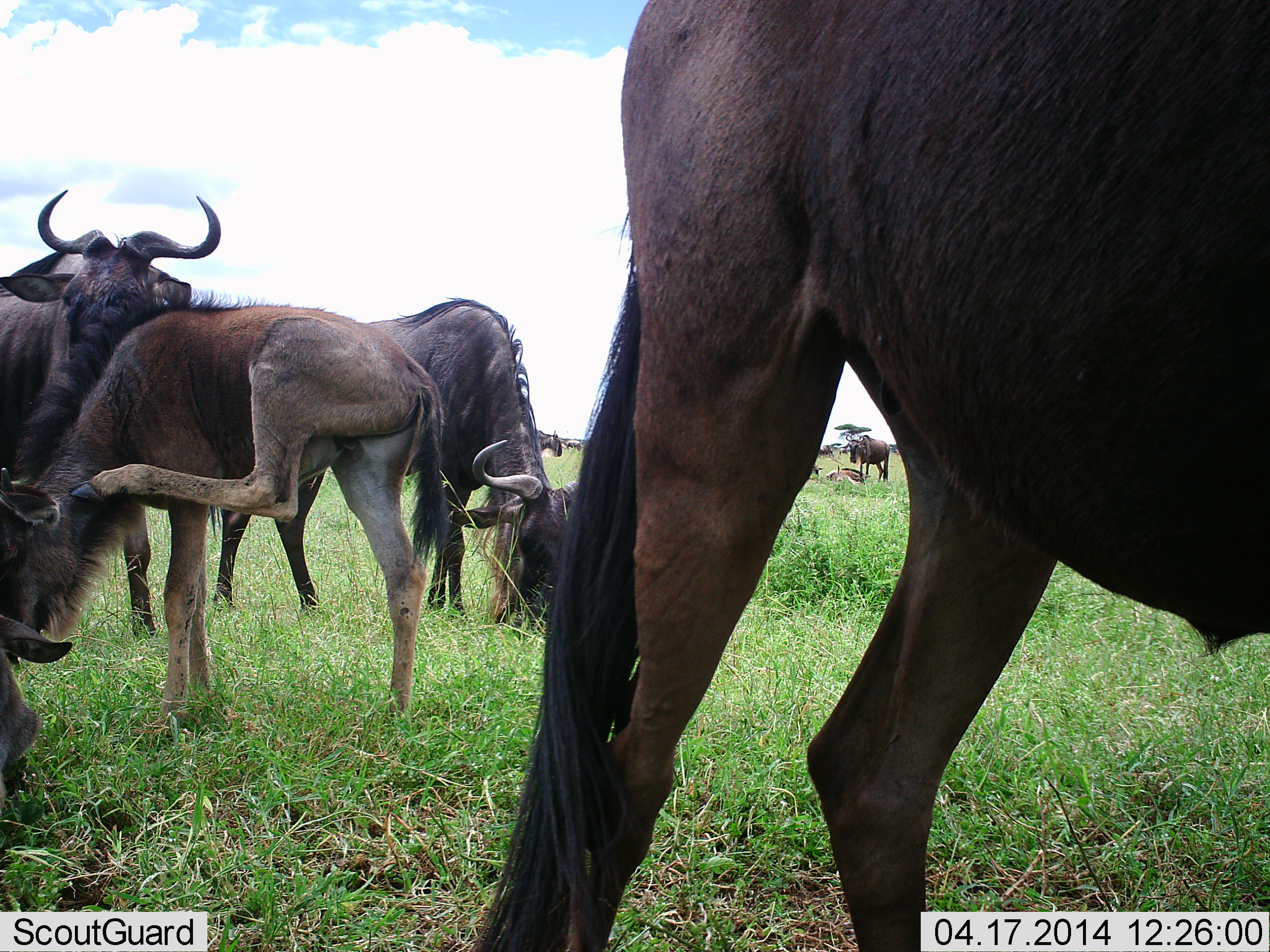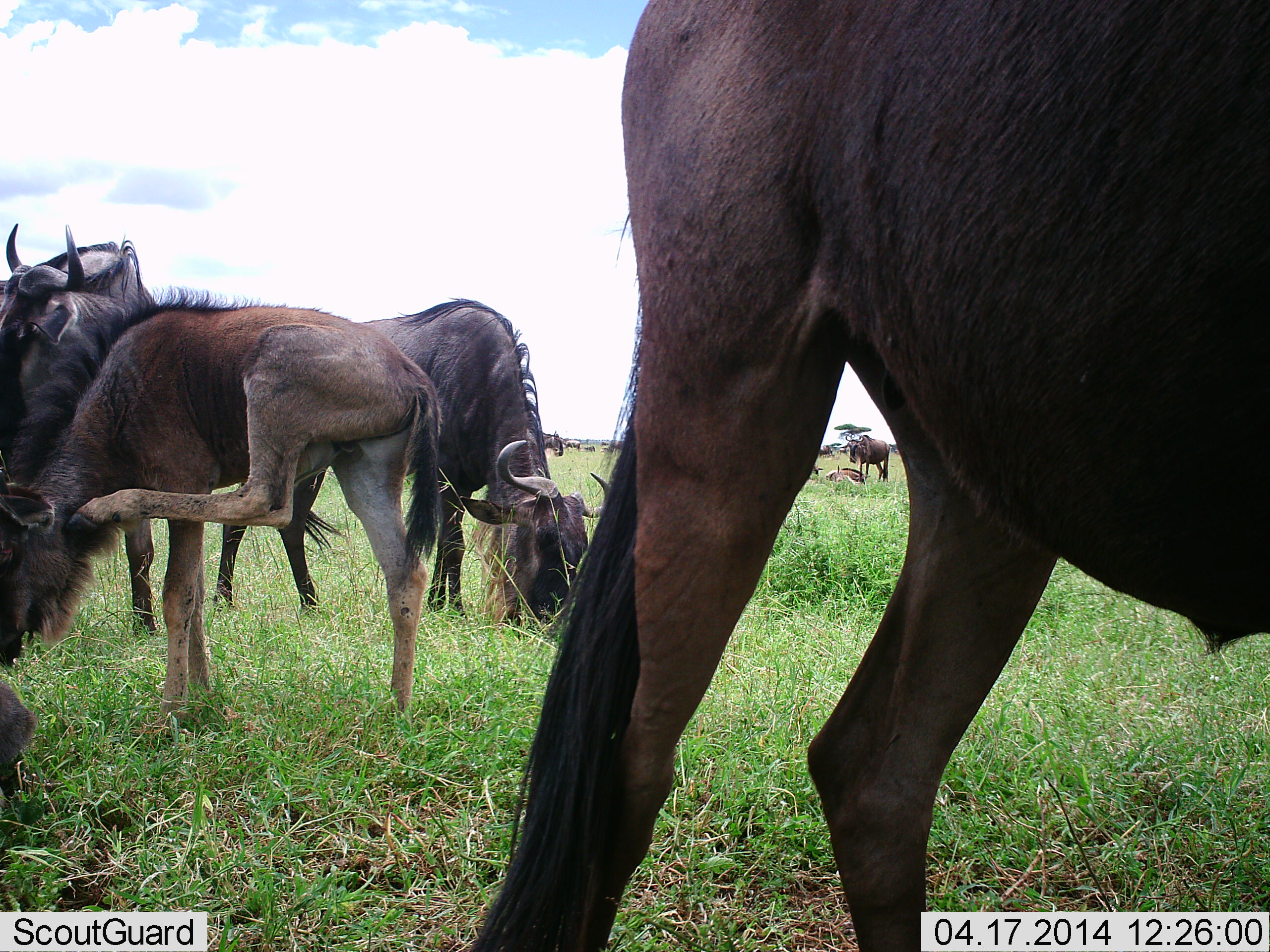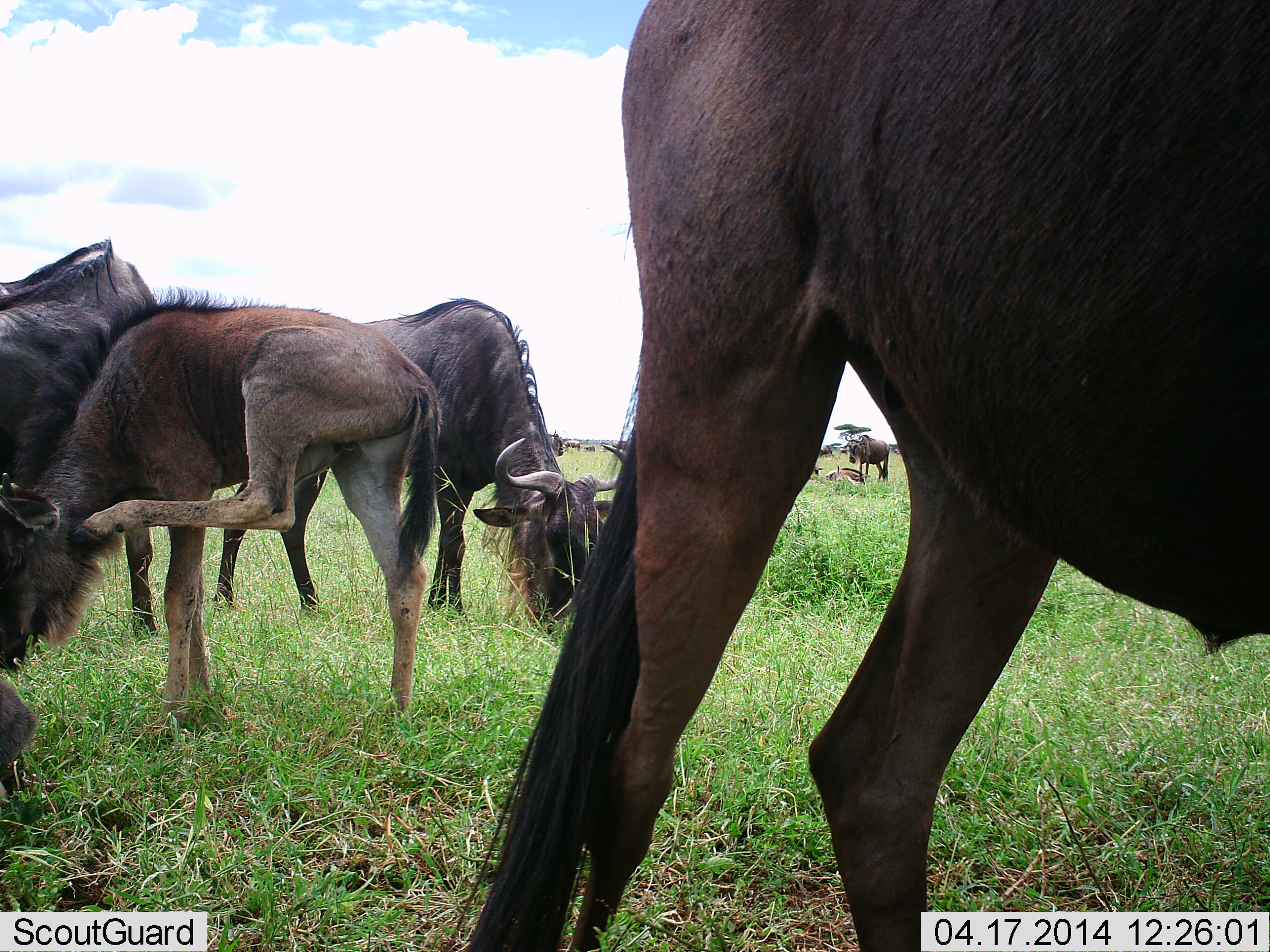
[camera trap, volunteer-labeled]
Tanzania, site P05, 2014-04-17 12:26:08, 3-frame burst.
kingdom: Animalia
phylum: Chordata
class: Mammalia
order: Artiodactyla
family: Bovidae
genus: Connochaetes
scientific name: Connochaetes taurinus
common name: blue wildebeest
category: wildebeest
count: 10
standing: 100%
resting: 30%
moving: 10%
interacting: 20%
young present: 30%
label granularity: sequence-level